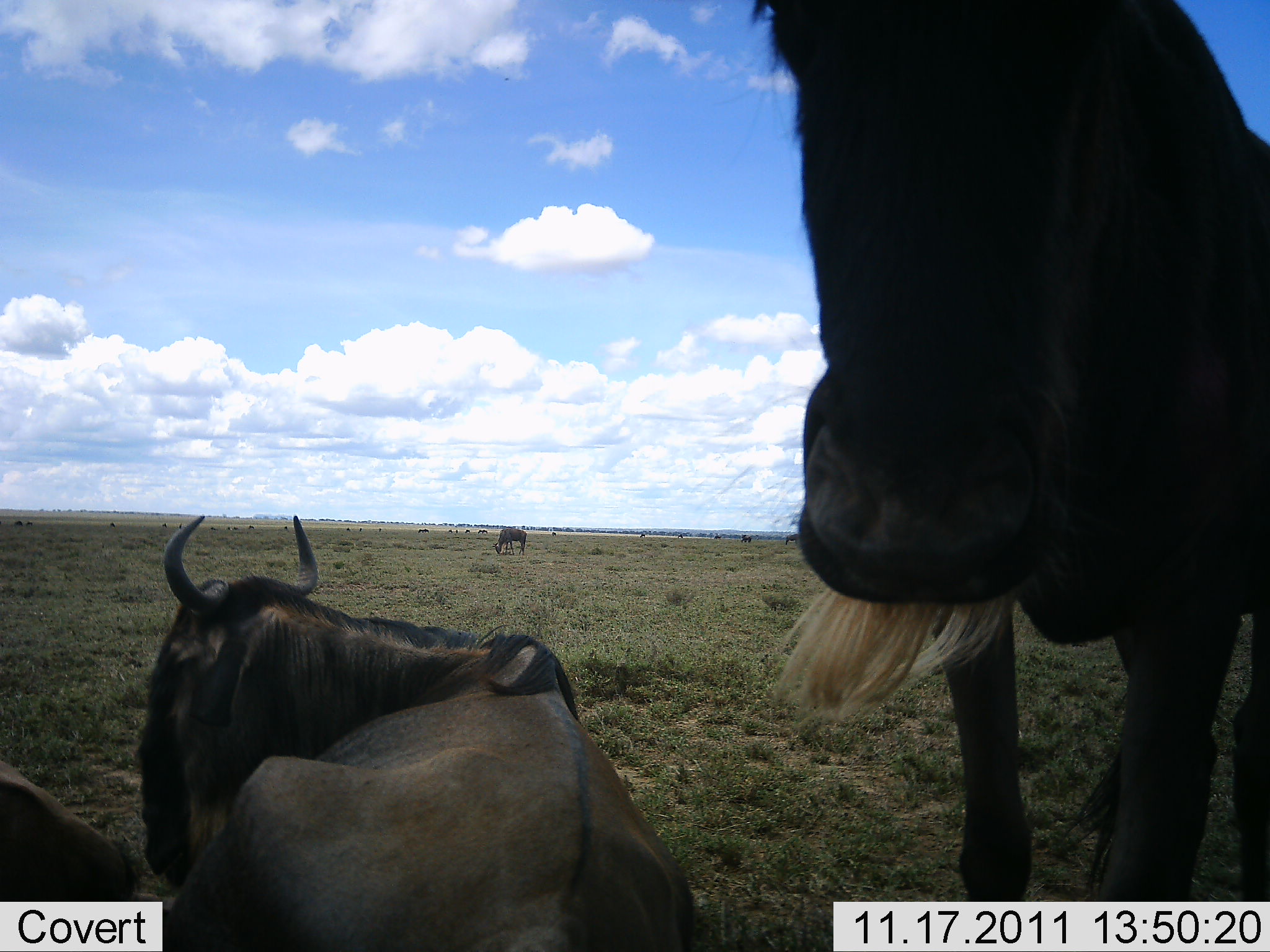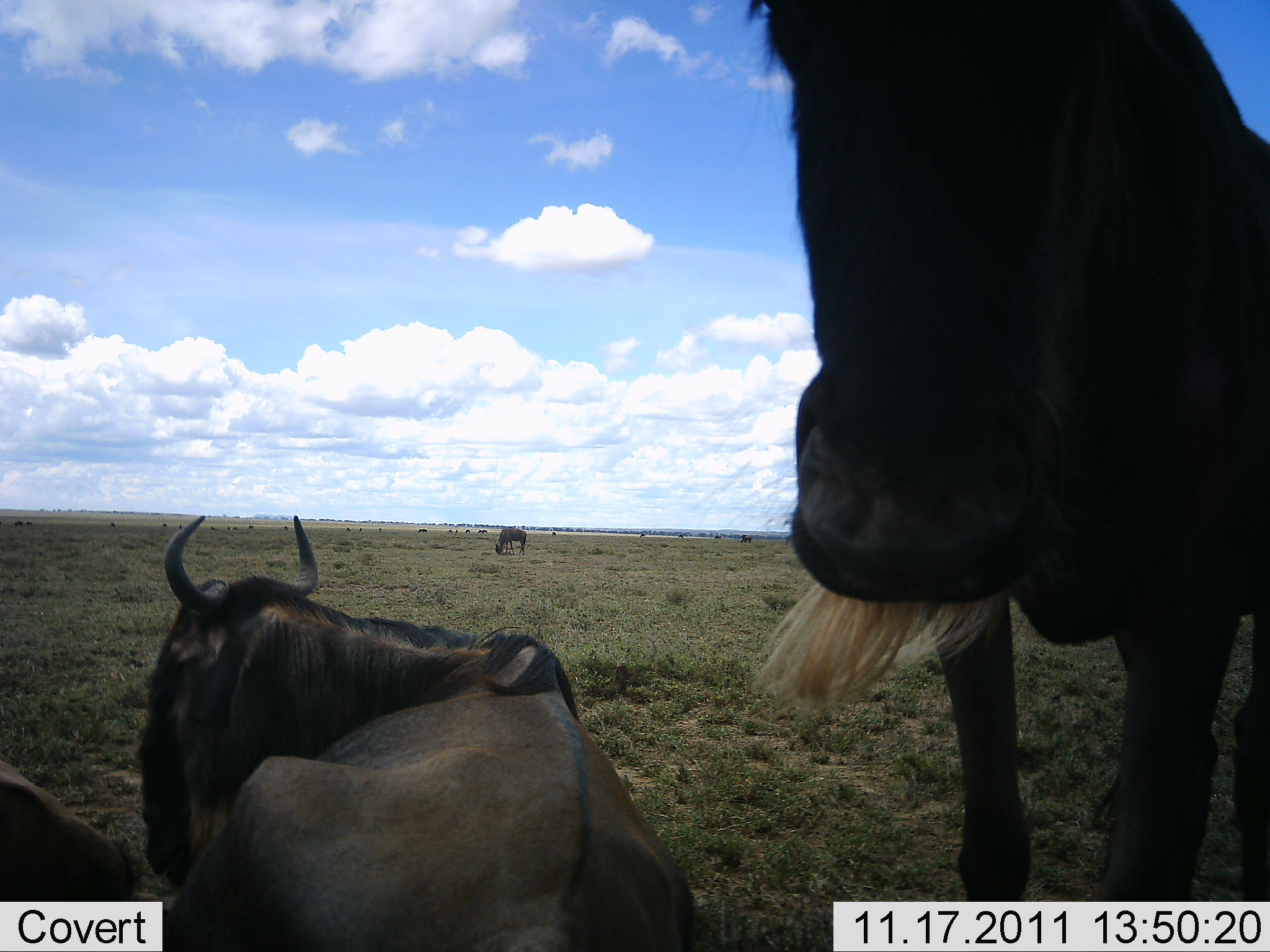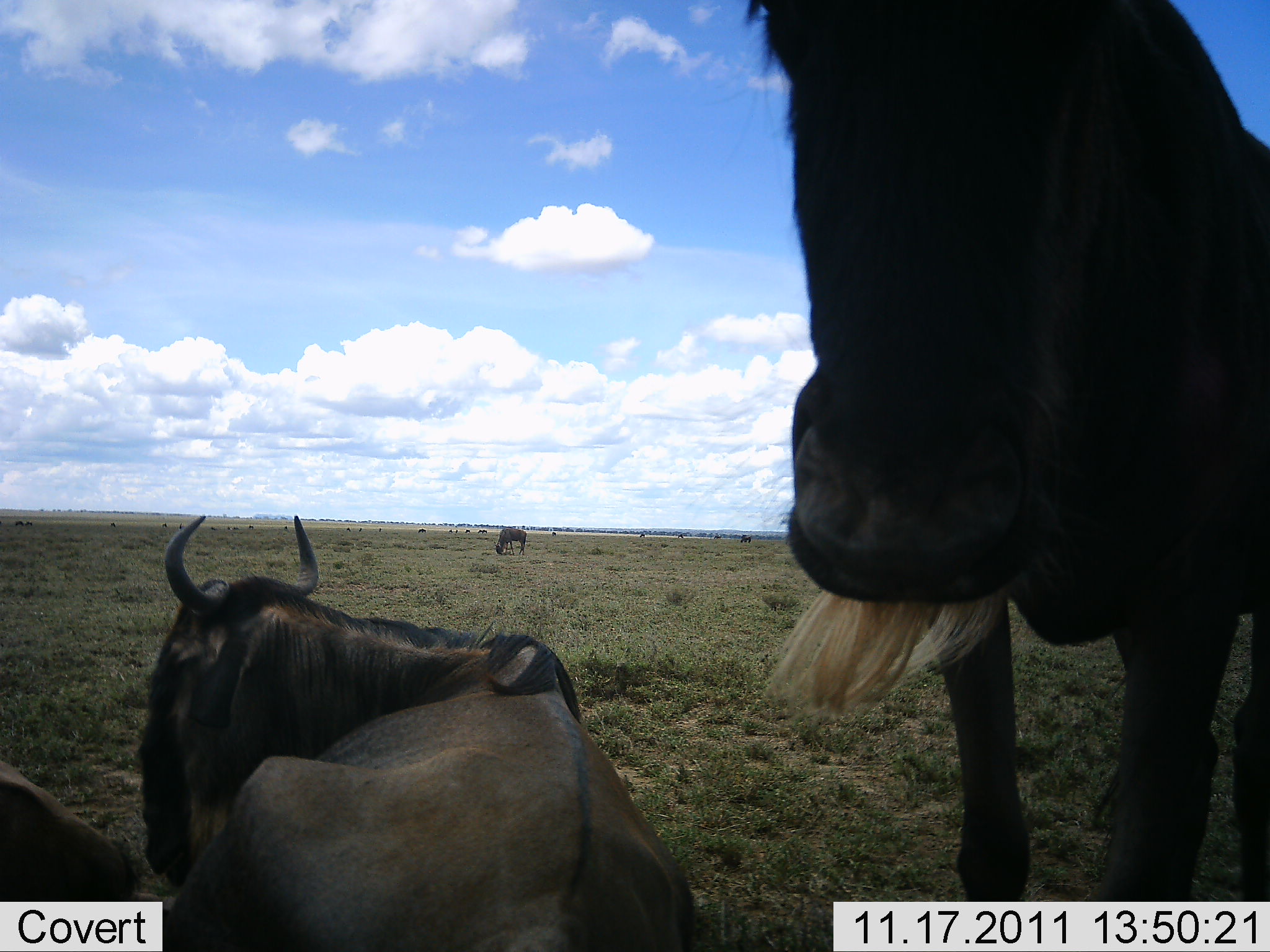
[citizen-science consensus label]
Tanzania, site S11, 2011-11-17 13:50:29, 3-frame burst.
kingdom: Animalia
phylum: Chordata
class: Mammalia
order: Artiodactyla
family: Bovidae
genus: Connochaetes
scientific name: Connochaetes taurinus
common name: blue wildebeest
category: wildebeest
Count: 4.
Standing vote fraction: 73%.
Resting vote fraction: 100%.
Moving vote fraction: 0%.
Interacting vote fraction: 0%.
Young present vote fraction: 0%.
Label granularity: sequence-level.